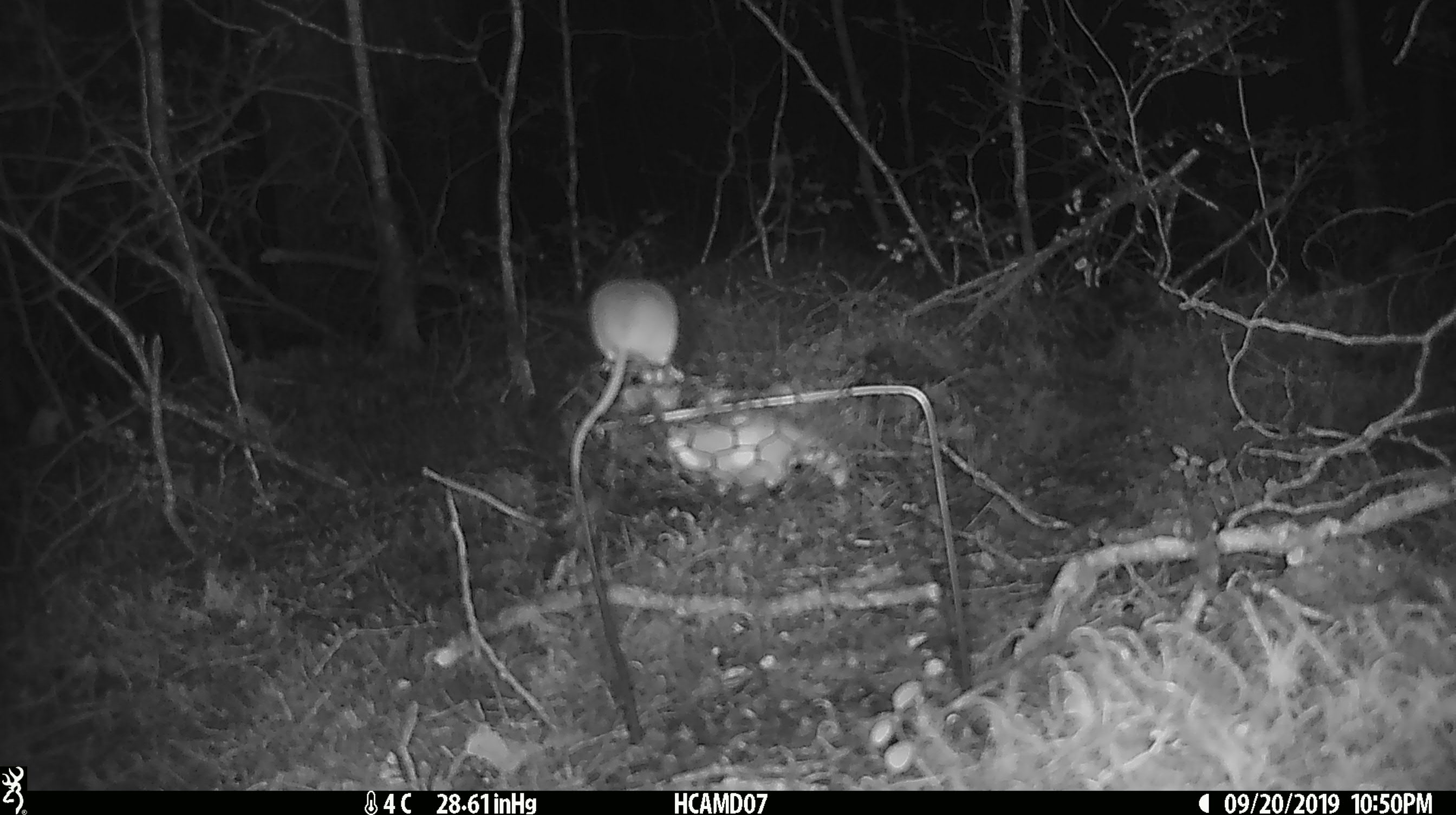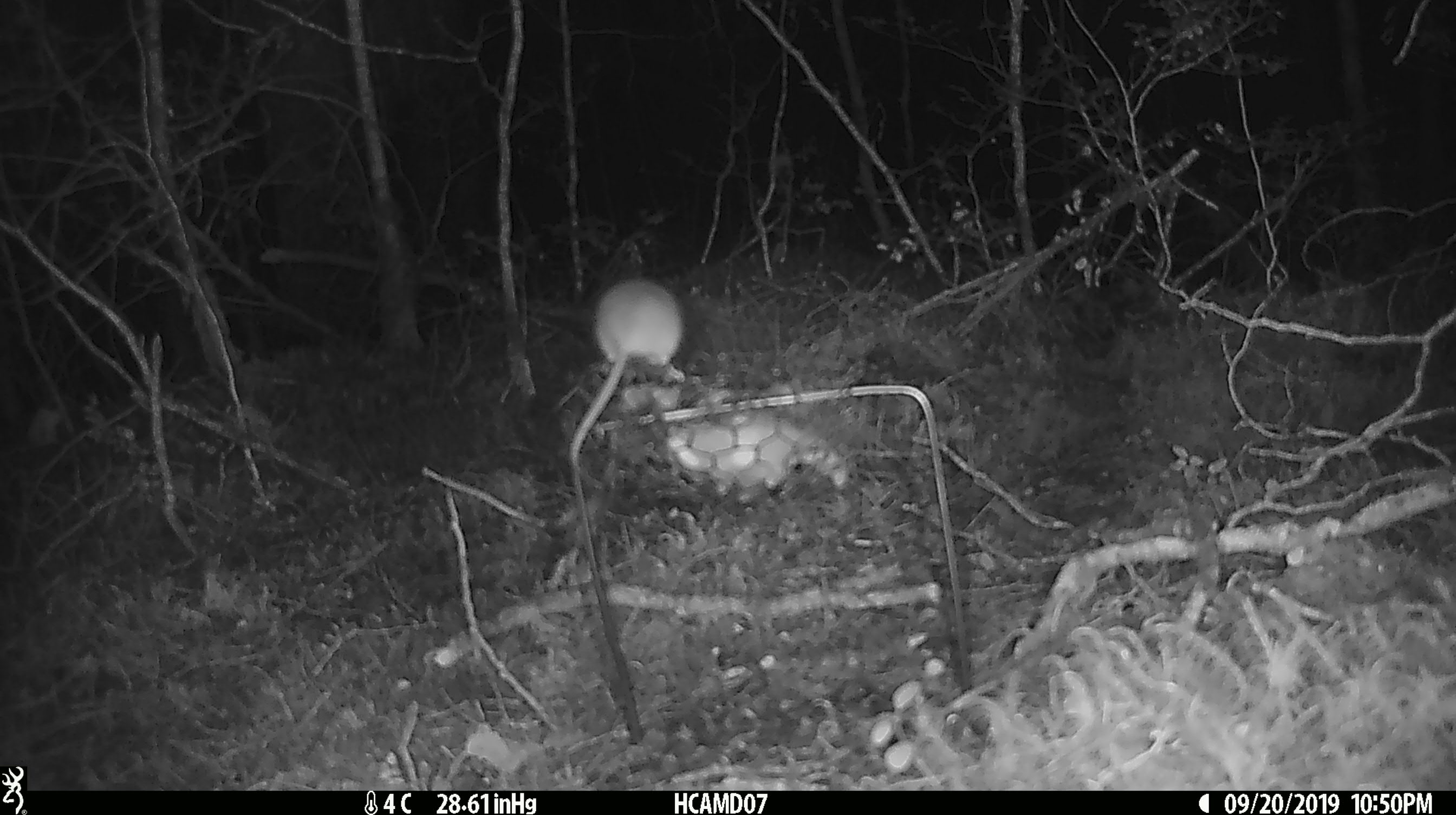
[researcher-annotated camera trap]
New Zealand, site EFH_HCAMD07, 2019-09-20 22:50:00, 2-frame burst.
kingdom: Animalia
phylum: Chordata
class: Mammalia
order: Rodentia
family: Muridae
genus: Mus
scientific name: Mus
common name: mouse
Mouse (Mus).